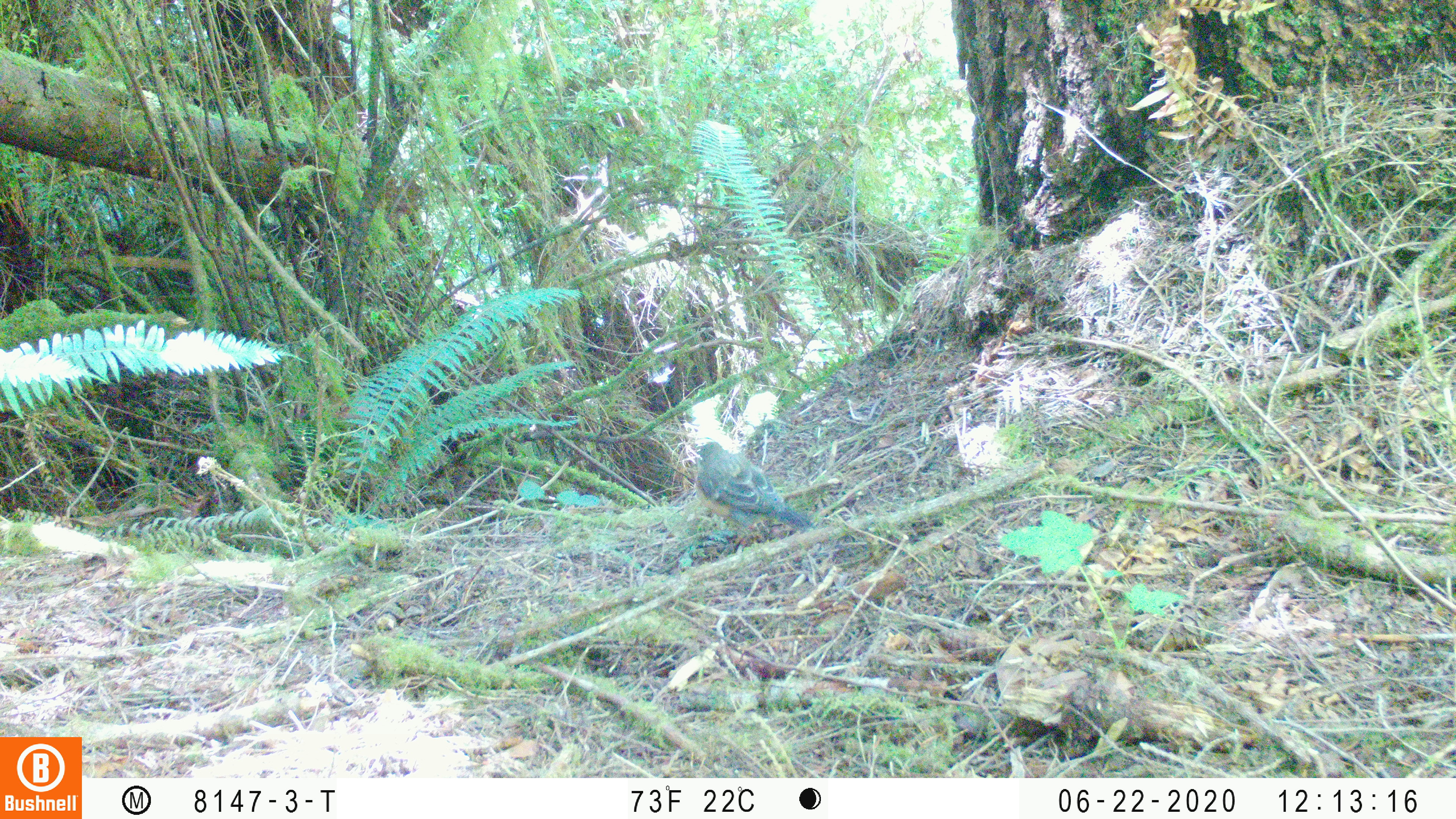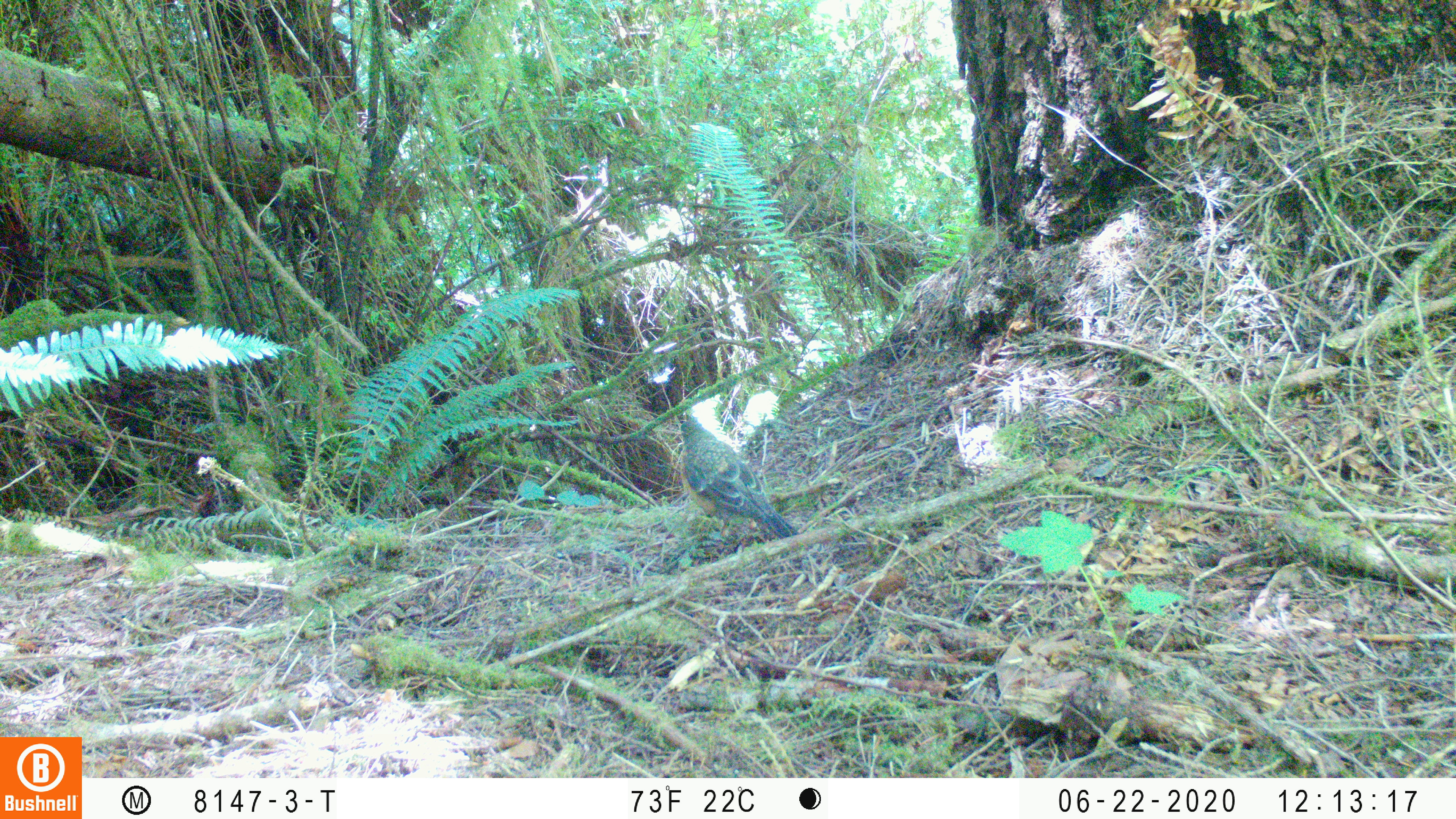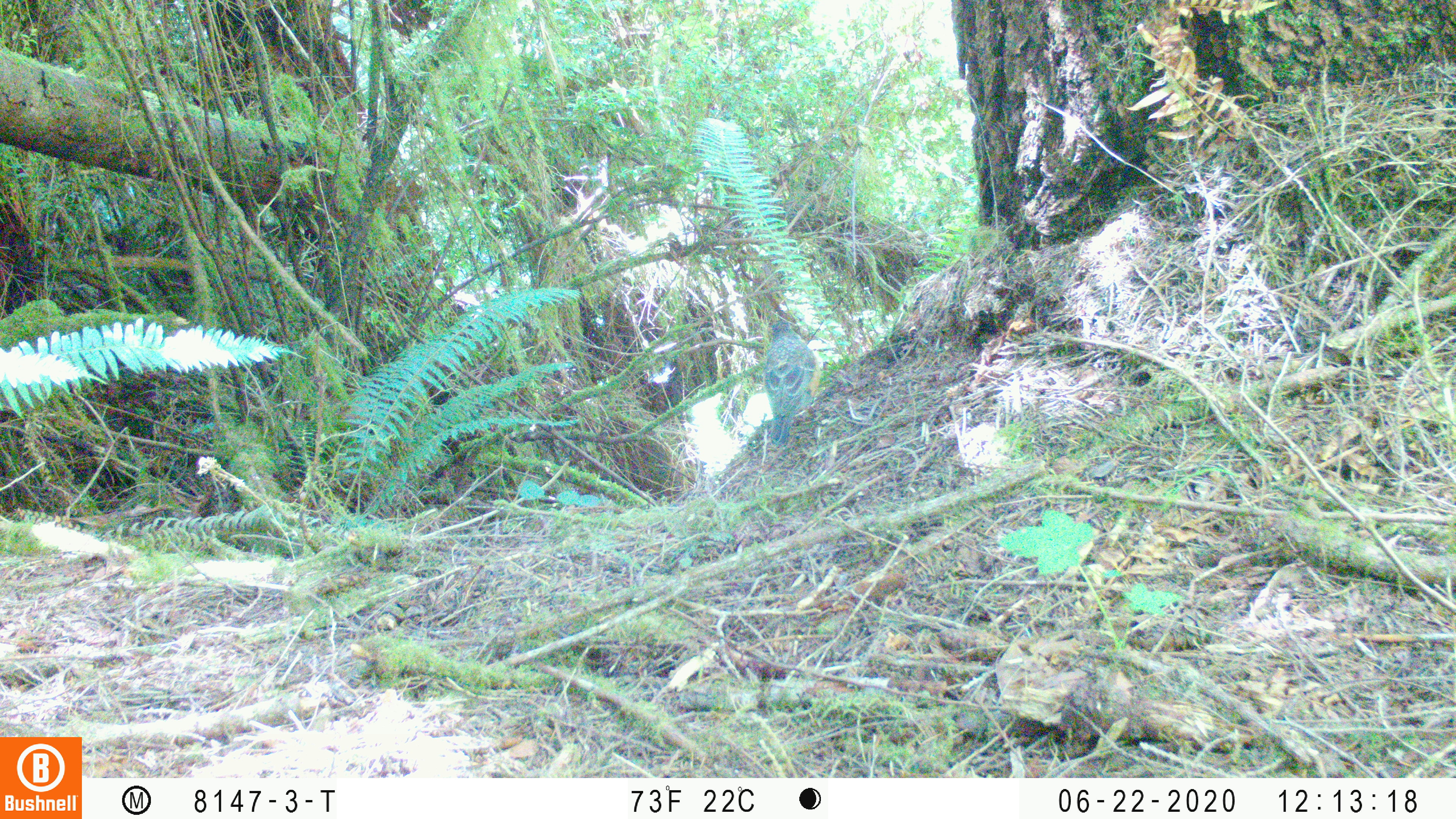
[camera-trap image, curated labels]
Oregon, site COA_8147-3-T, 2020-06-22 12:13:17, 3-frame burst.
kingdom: Animalia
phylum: Chordata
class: Aves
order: Passeriformes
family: Turdidae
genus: Turdus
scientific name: Turdus migratorius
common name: american robin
American robin (Turdus migratorius).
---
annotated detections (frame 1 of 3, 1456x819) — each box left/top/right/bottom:
american robin: 683/438/830/543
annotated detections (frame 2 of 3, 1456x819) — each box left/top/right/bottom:
american robin: 662/411/816/545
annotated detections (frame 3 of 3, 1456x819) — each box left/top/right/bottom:
american robin: 757/299/828/453